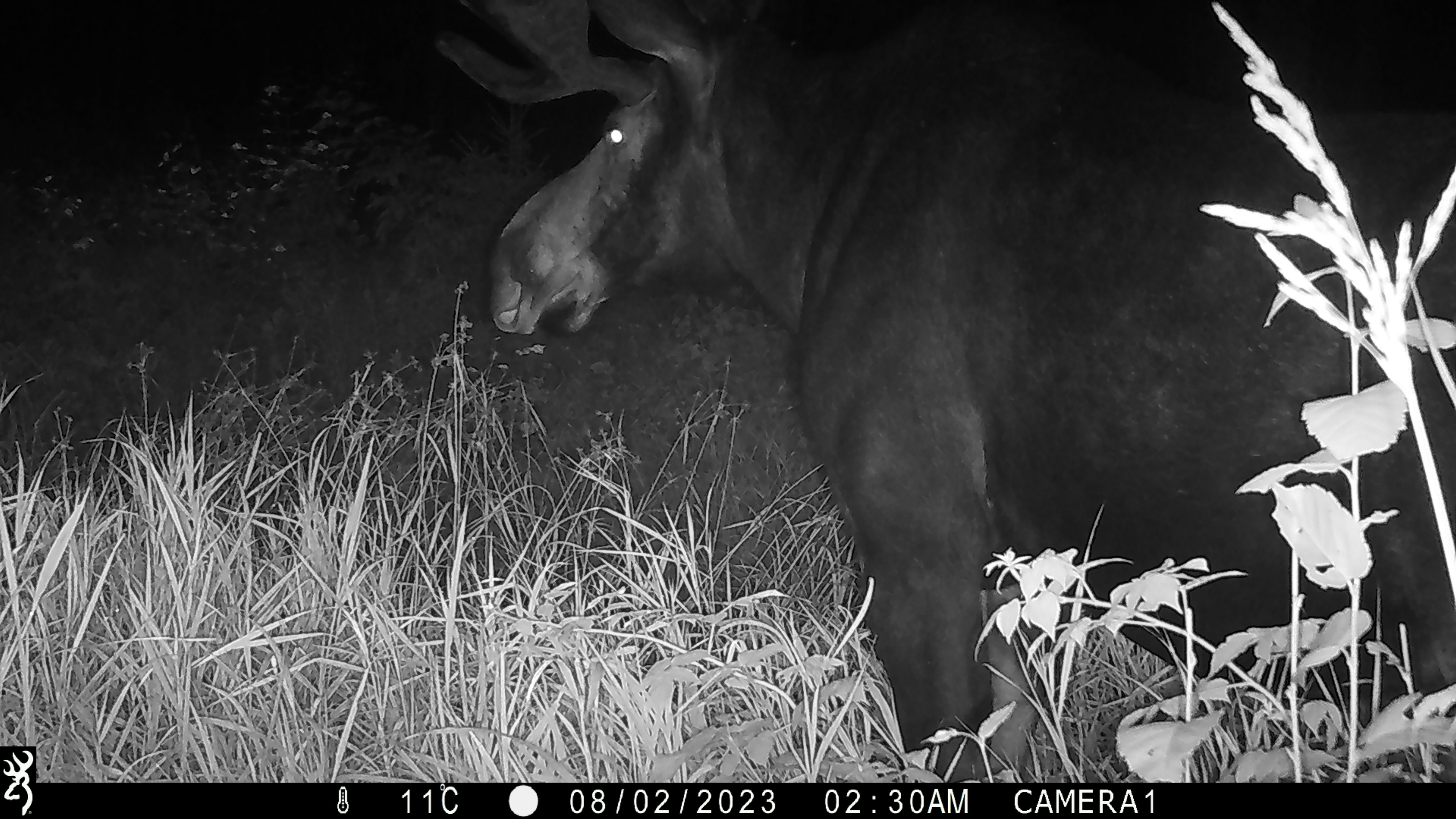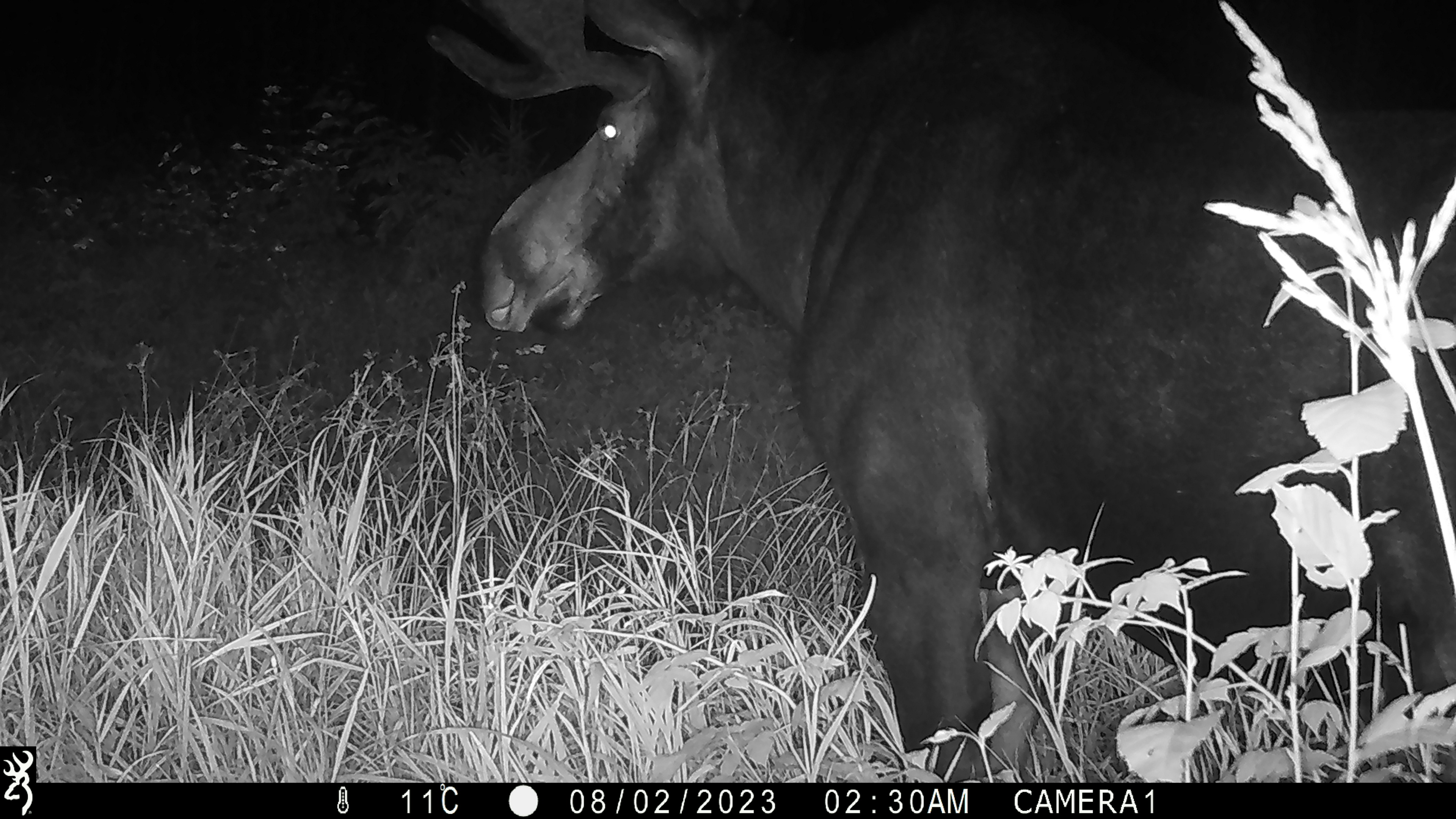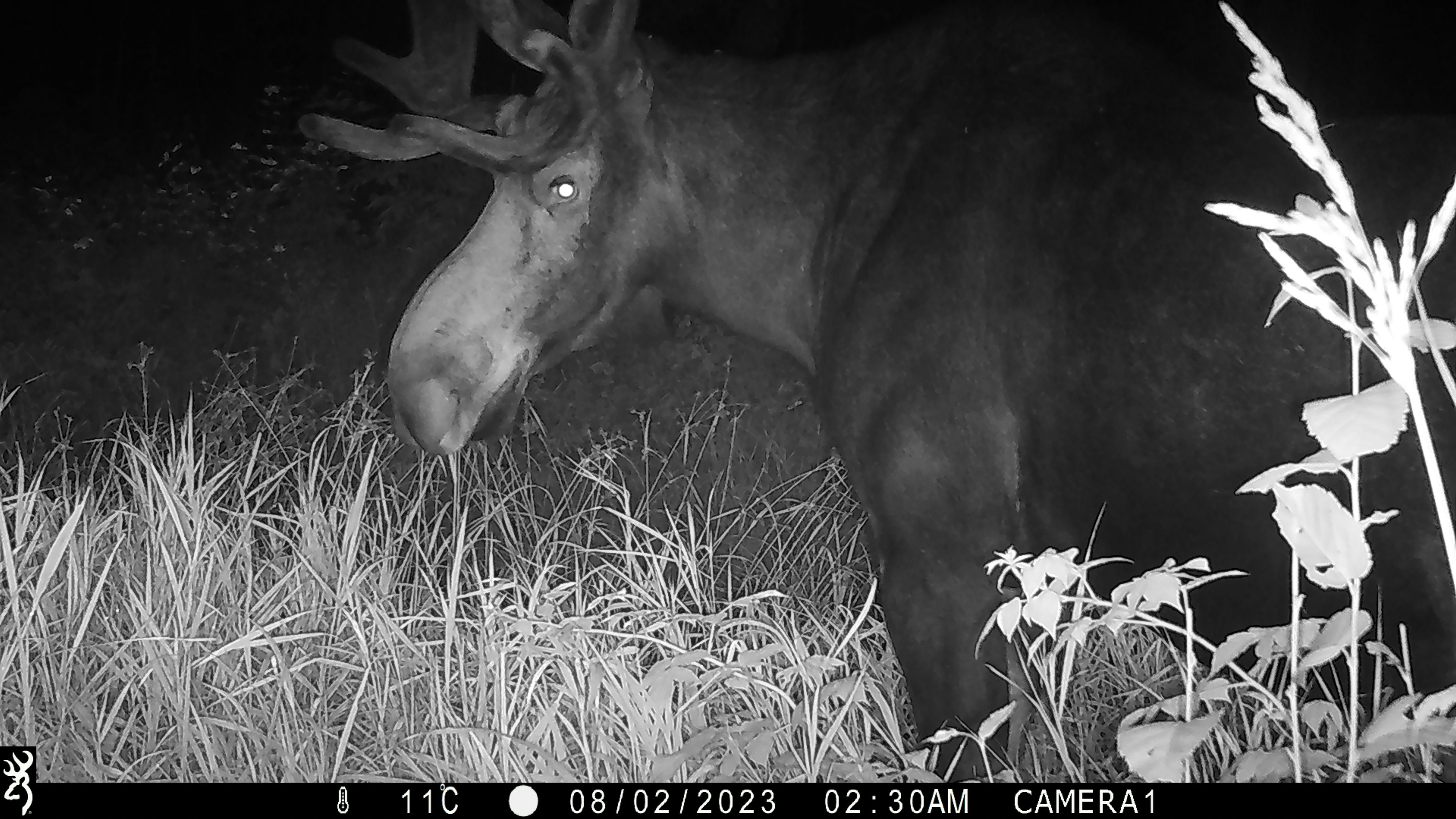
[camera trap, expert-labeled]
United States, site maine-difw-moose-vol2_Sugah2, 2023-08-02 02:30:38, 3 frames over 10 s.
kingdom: Animalia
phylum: Chordata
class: Mammalia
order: Artiodactyla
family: Cervidae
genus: Alces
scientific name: Alces alces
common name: moose